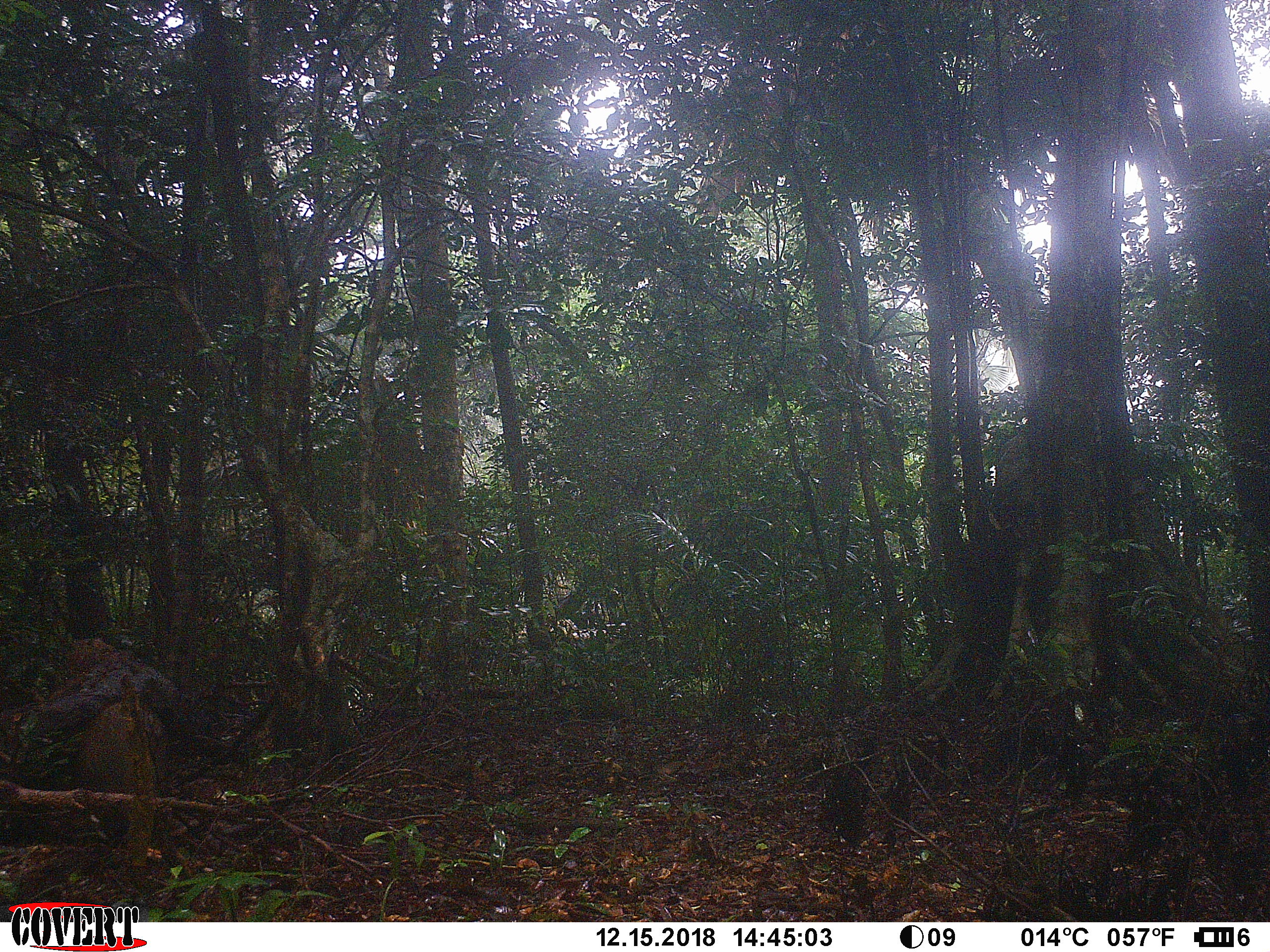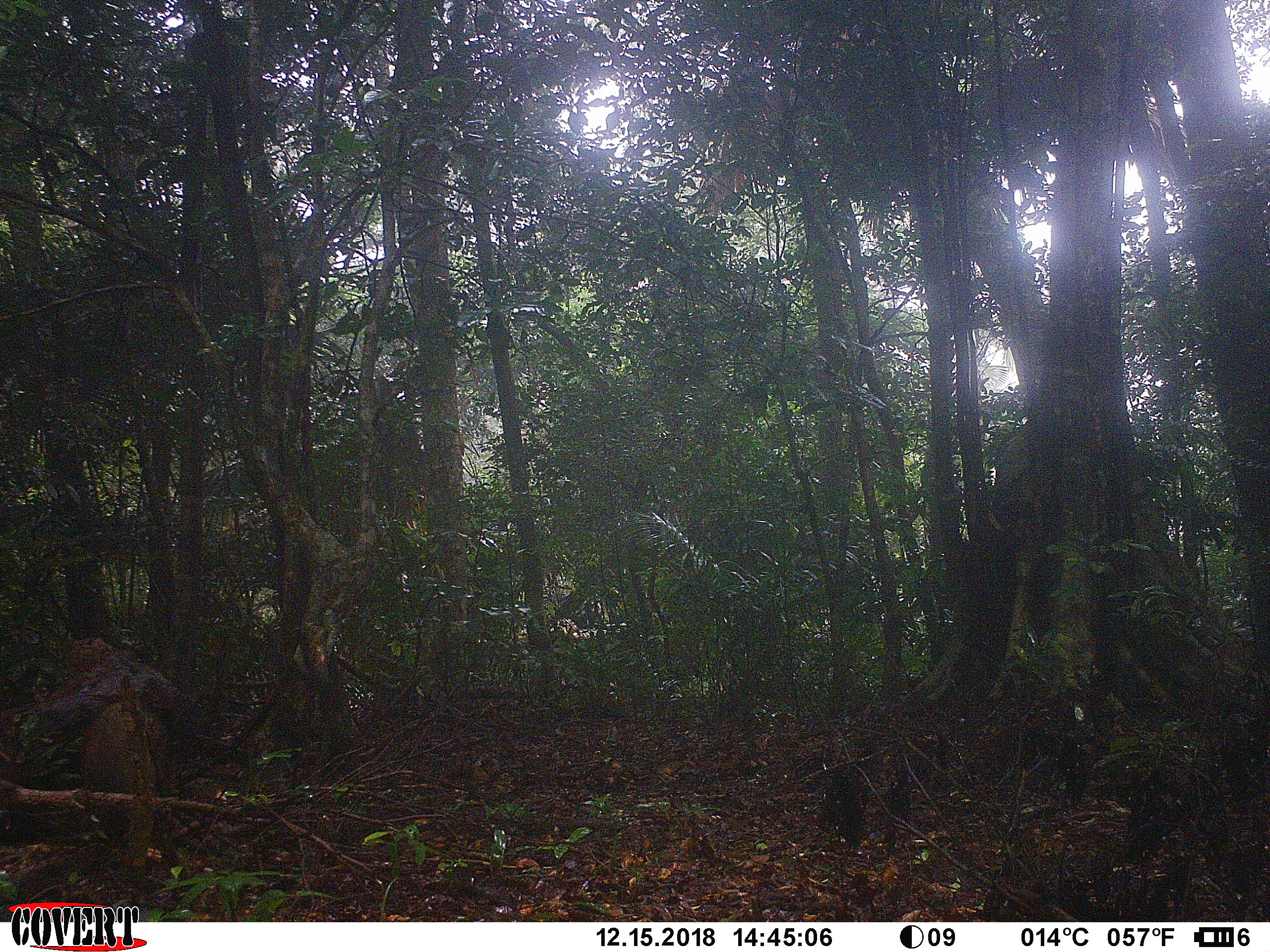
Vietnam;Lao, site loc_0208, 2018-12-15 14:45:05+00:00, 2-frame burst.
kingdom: Animalia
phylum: Chordata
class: Mammalia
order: Artiodactyla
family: Suidae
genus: Sus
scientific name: Sus scrofa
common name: eurasian wild pig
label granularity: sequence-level